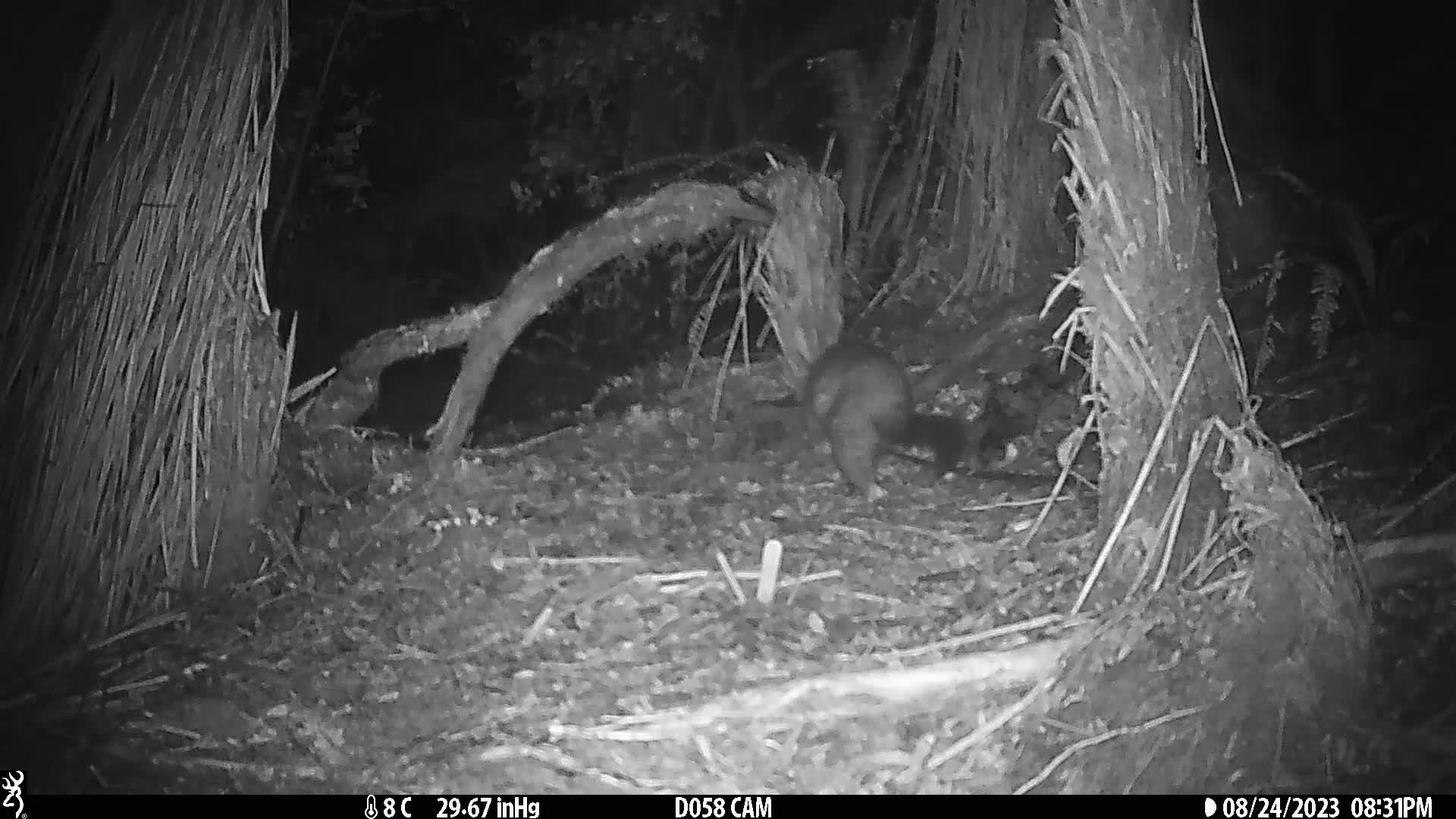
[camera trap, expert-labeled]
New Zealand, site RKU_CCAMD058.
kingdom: Animalia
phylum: Chordata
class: Mammalia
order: Diprotodontia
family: Phalangeridae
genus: Trichosurus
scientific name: Trichosurus vulpecula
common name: common brushtail possum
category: possum